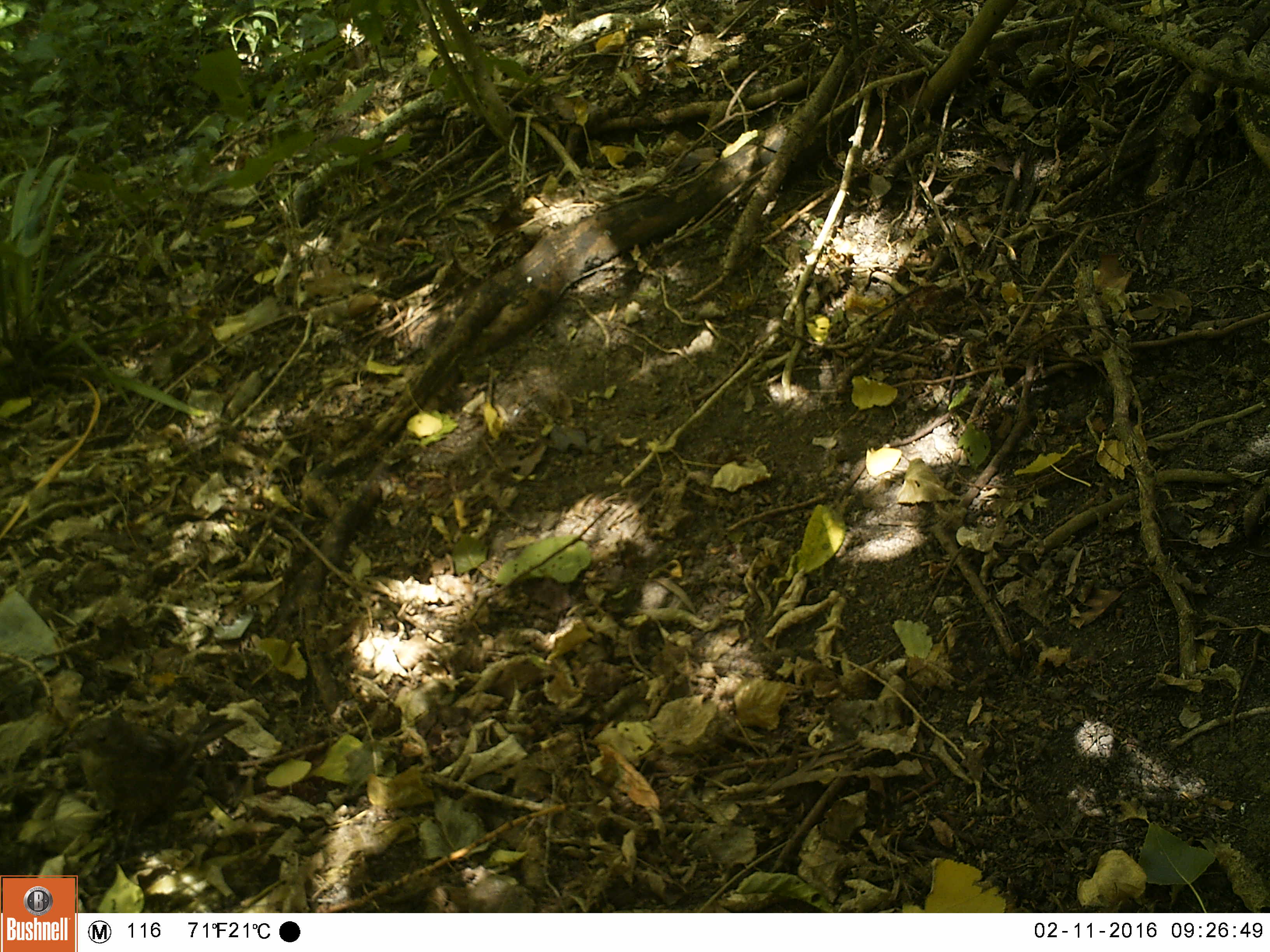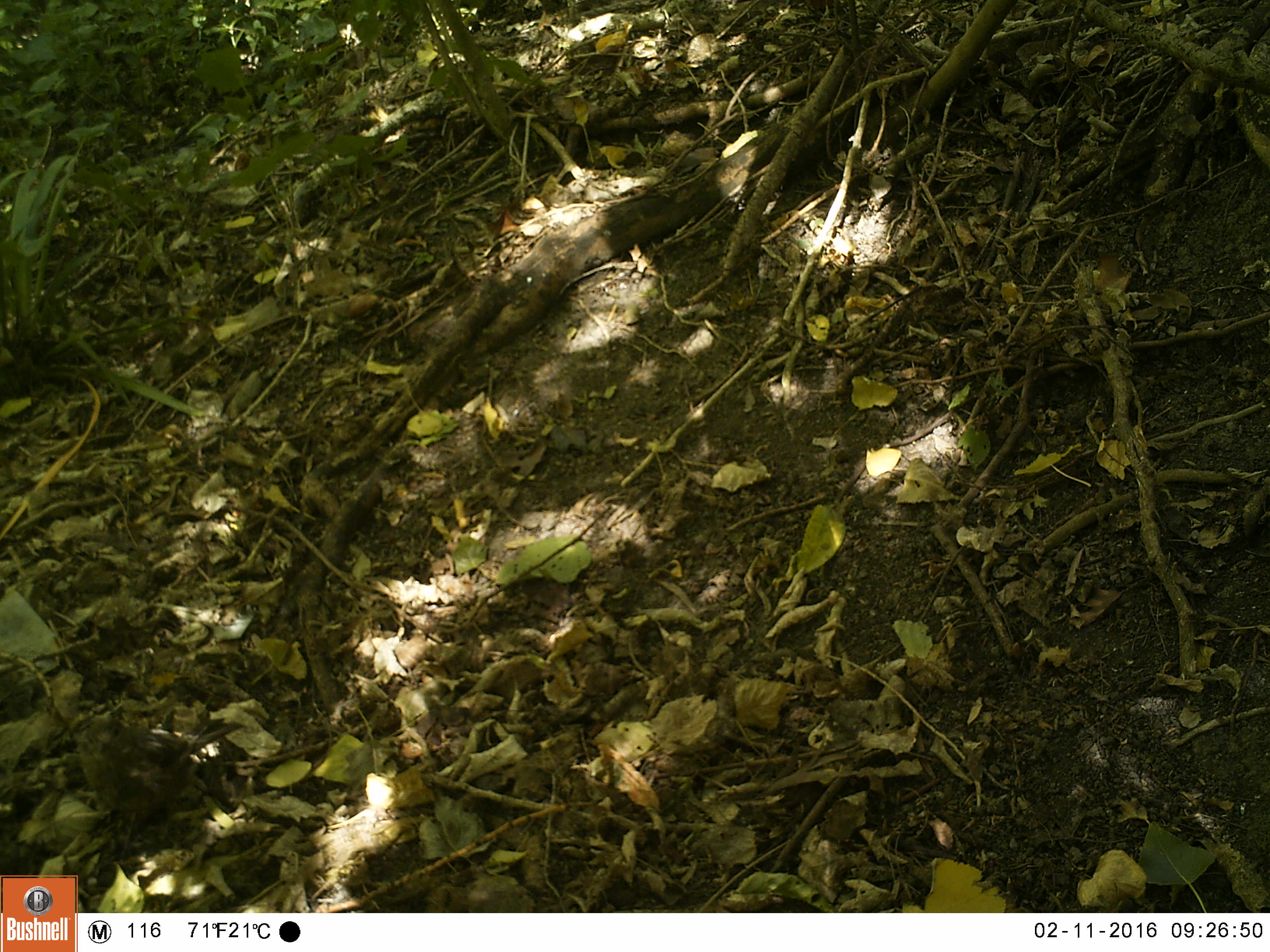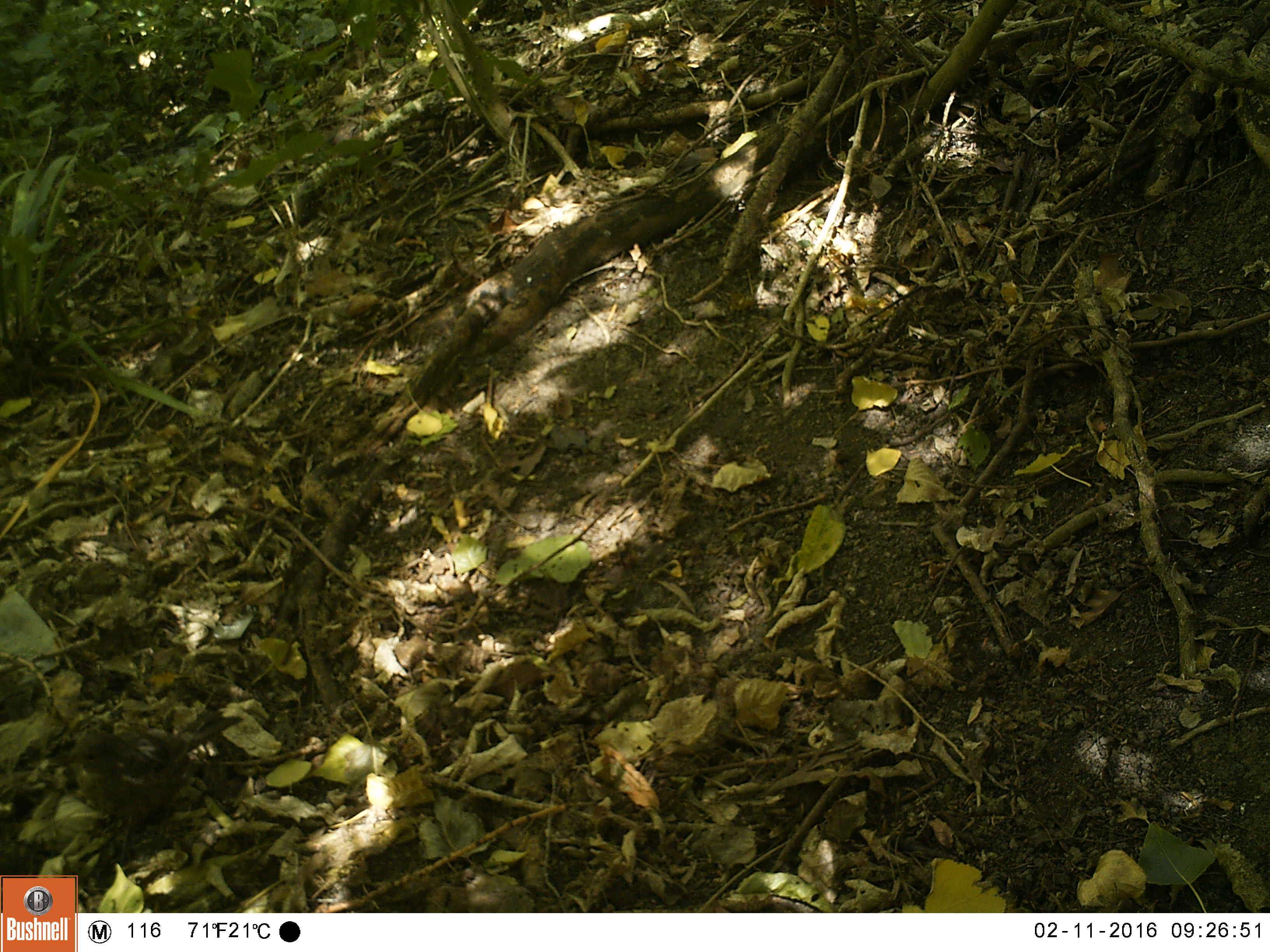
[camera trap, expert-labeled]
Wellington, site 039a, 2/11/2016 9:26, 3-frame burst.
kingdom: Animalia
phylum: Chordata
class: Aves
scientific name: Aves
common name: bird